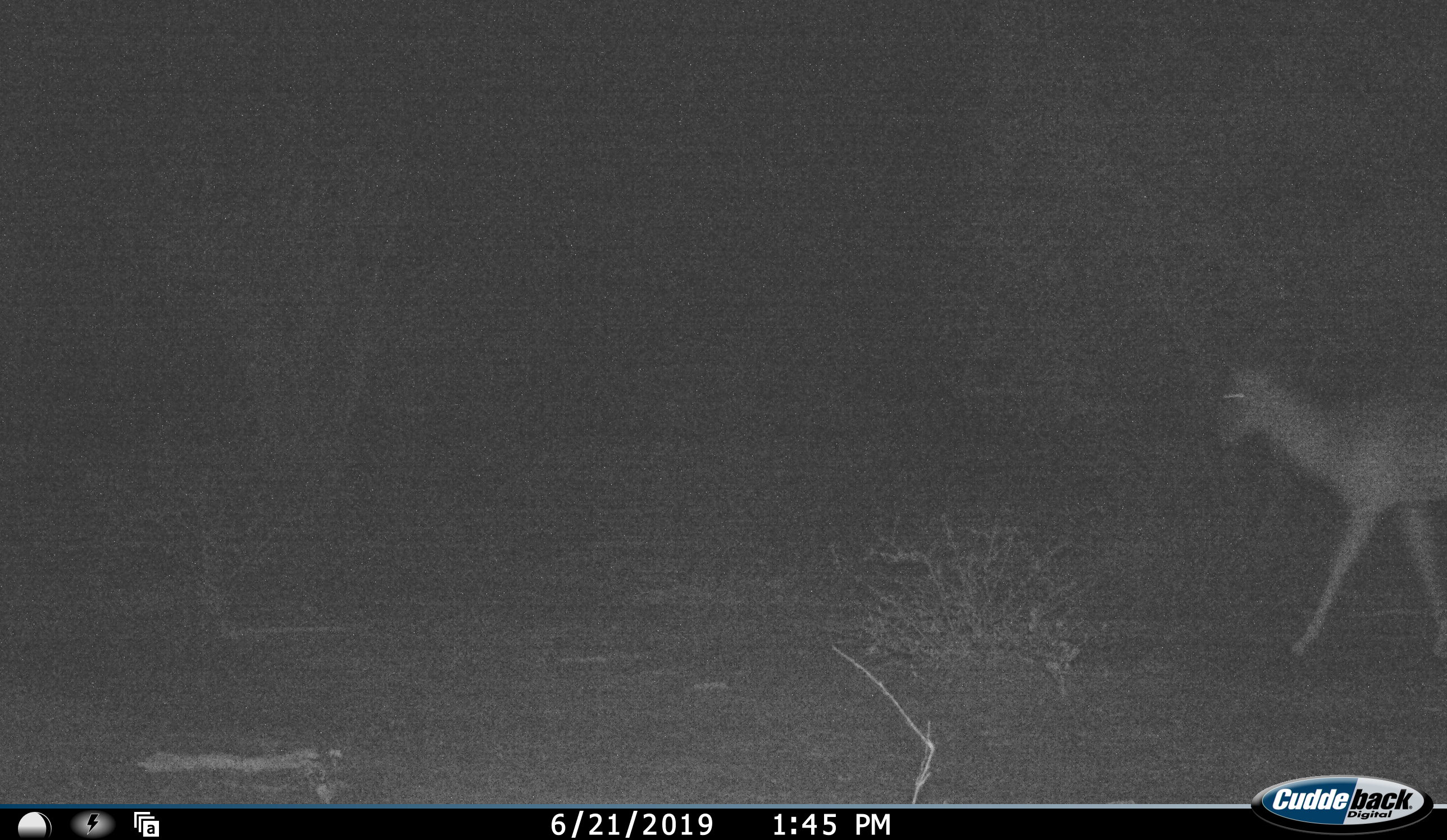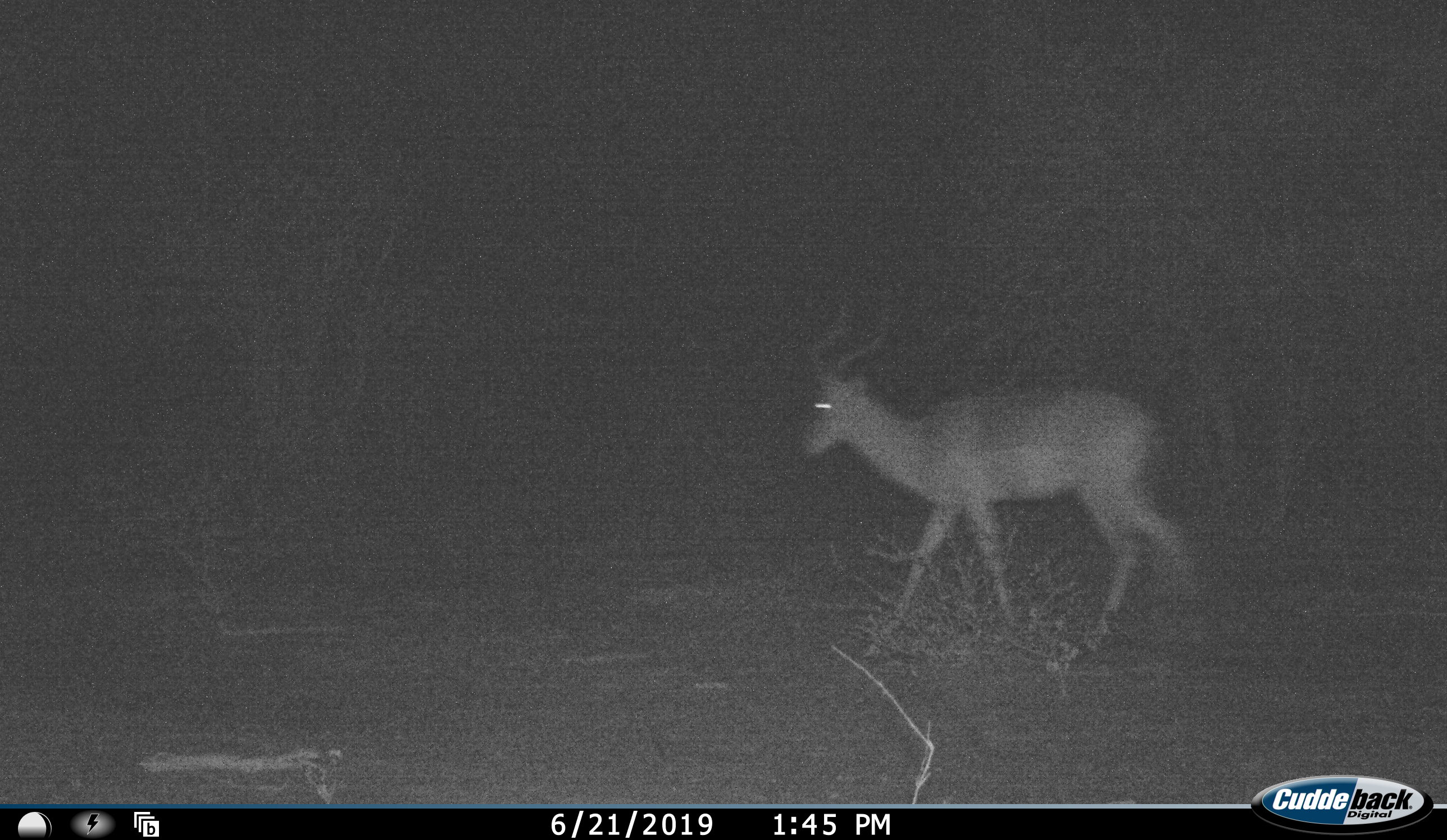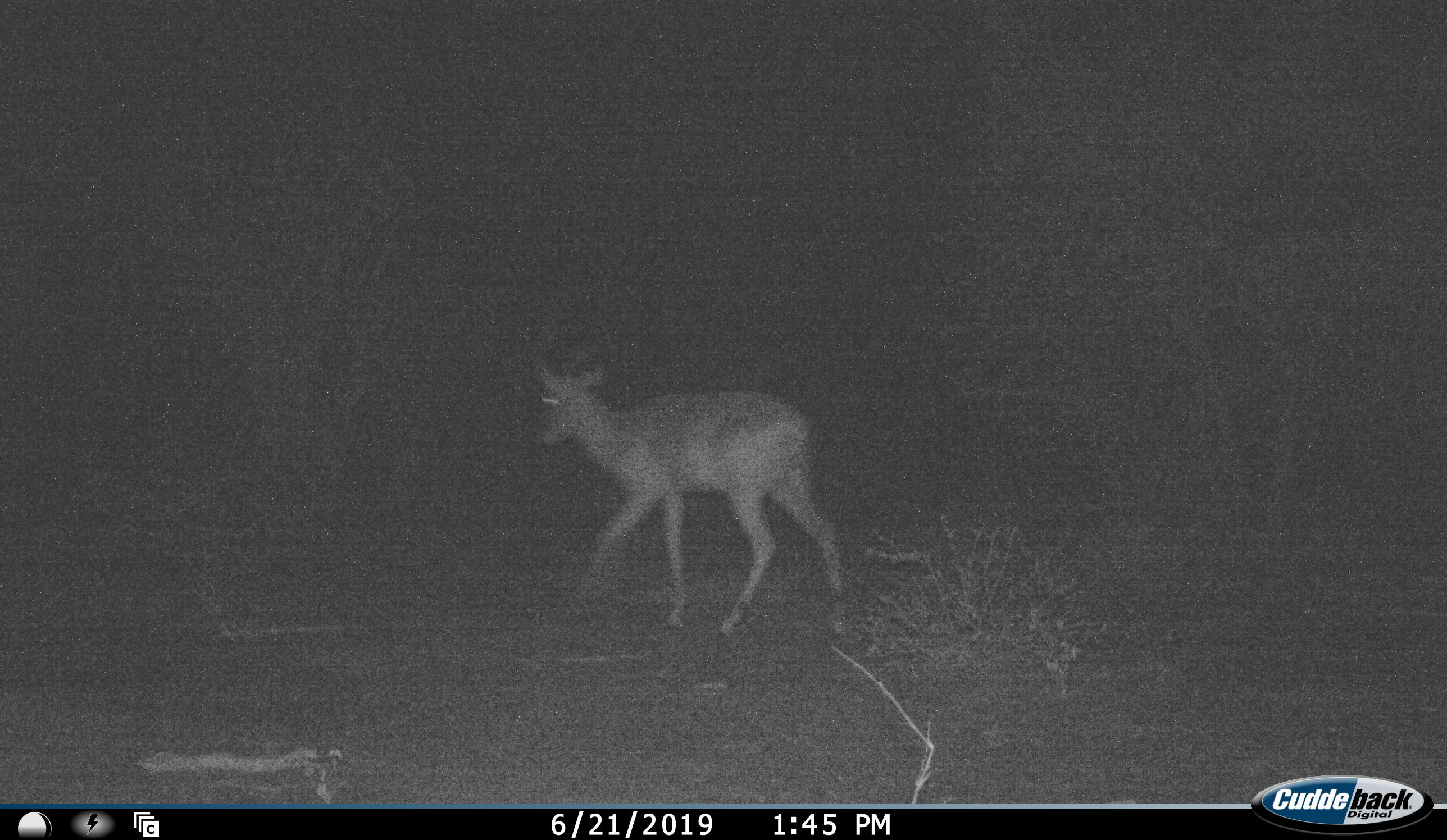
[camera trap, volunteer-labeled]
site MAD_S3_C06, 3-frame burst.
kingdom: Animalia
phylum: Chordata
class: Mammalia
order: Artiodactyla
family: Bovidae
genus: Aepyceros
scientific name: Aepyceros melampus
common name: impala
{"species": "impala (Aepyceros melampus)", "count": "1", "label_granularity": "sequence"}